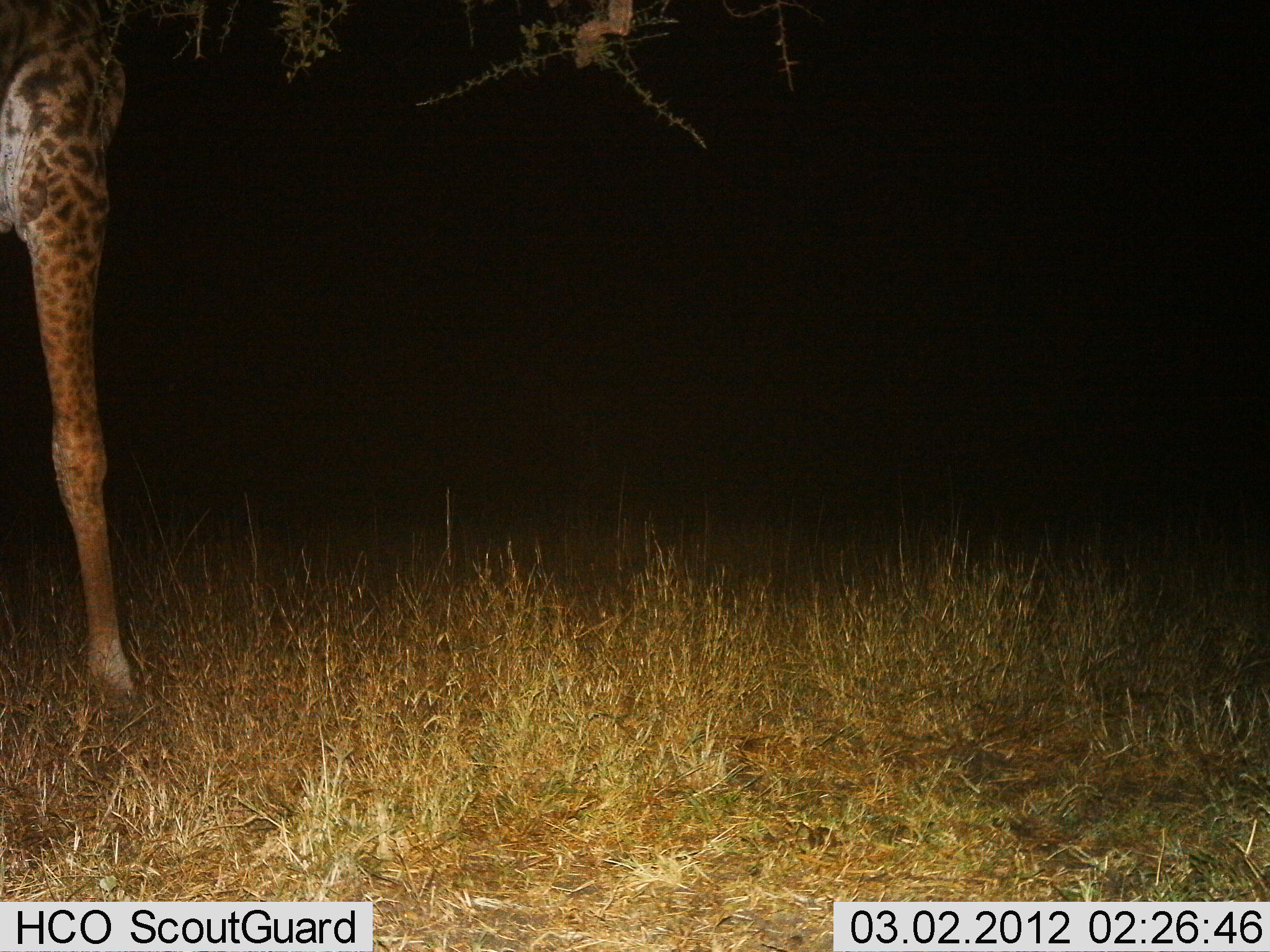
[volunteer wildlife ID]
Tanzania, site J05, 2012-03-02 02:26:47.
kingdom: Animalia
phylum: Chordata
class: Mammalia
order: Artiodactyla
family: Giraffidae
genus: Giraffa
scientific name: Giraffa camelopardalis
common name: giraffe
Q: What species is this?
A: Giraffe (Giraffa camelopardalis).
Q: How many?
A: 1.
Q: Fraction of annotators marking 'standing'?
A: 100%.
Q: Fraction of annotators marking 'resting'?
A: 0%.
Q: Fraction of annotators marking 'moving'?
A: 6%.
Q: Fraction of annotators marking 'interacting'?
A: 0%.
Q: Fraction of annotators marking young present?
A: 0%.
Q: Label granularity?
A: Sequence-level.